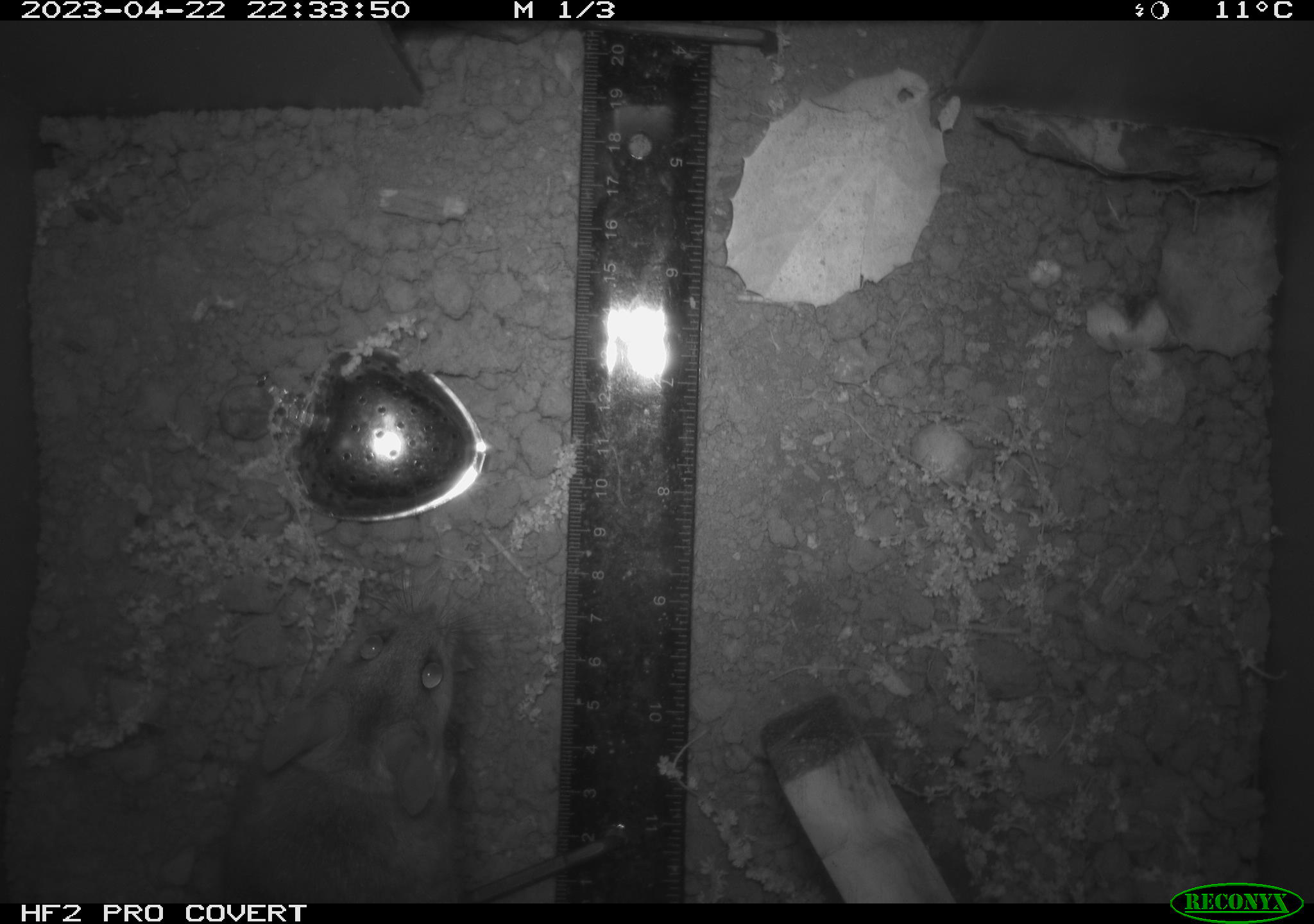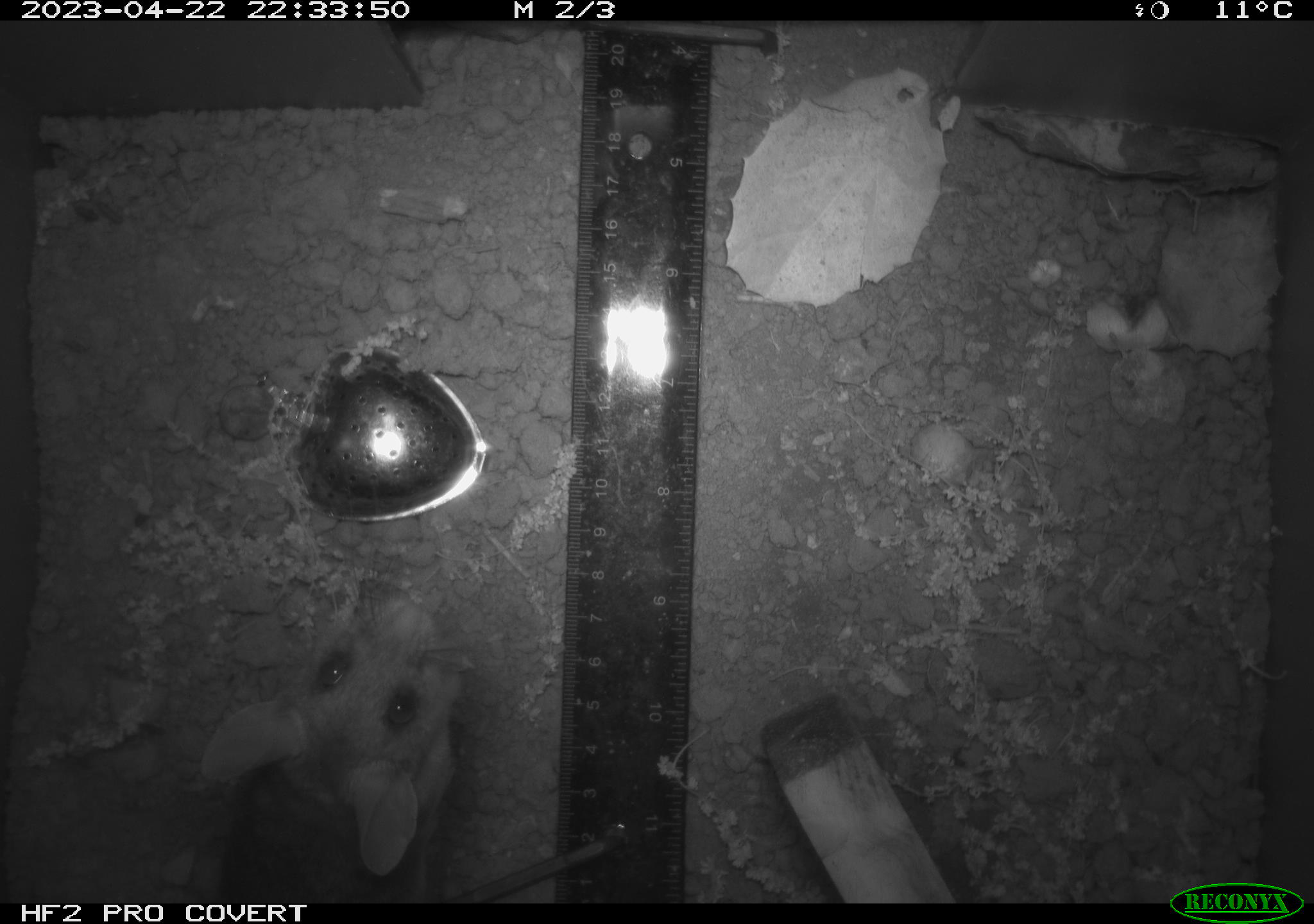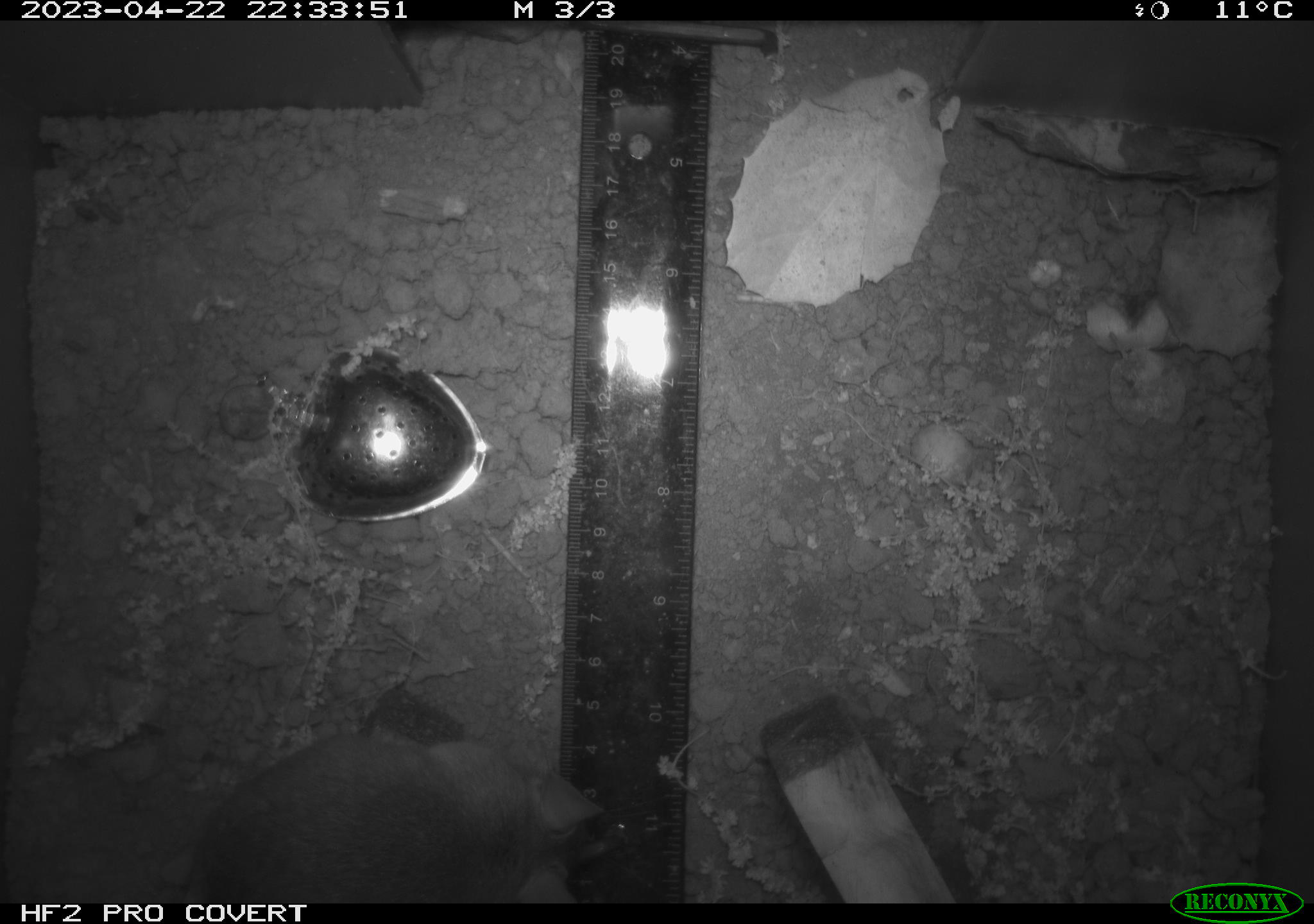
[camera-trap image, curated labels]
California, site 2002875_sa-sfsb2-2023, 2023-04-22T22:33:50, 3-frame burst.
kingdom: Animalia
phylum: Chordata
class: Mammalia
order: Rodentia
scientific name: Rodentia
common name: mouse species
Mouse species (Rodentia).